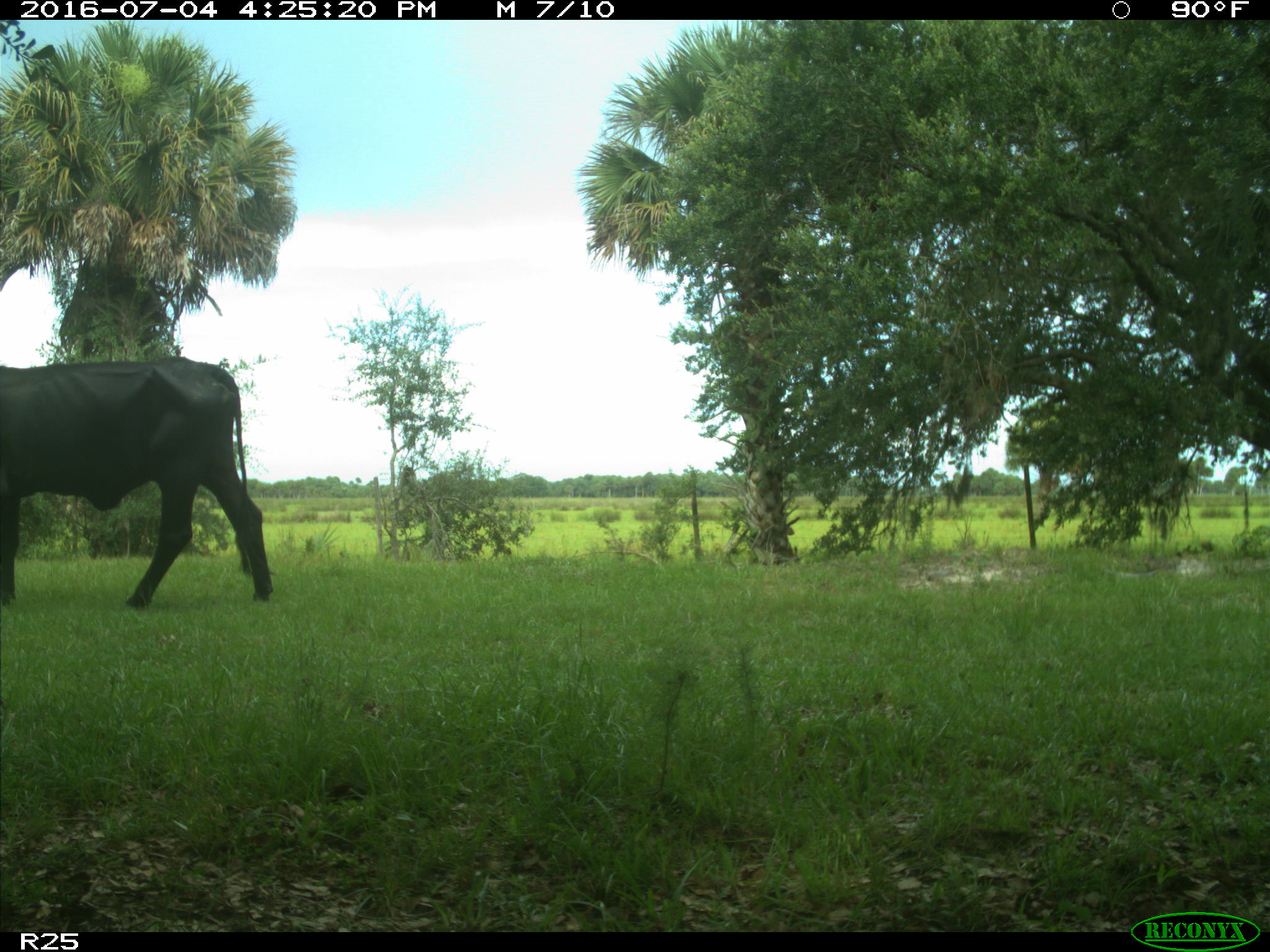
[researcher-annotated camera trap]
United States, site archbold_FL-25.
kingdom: Animalia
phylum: Chordata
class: Mammalia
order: Artiodactyla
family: Bovidae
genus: Bos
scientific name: Bos taurus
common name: domestic cow